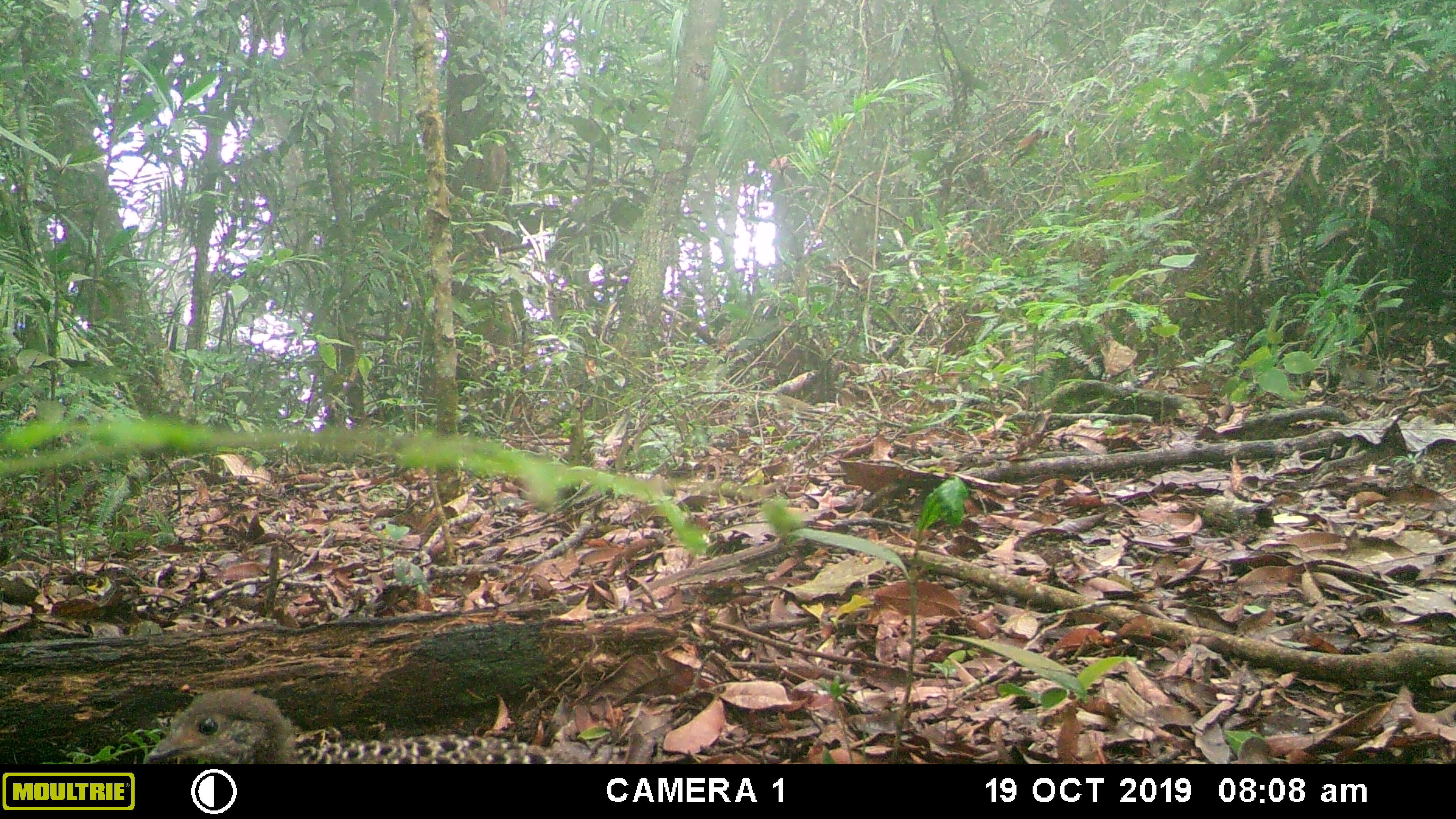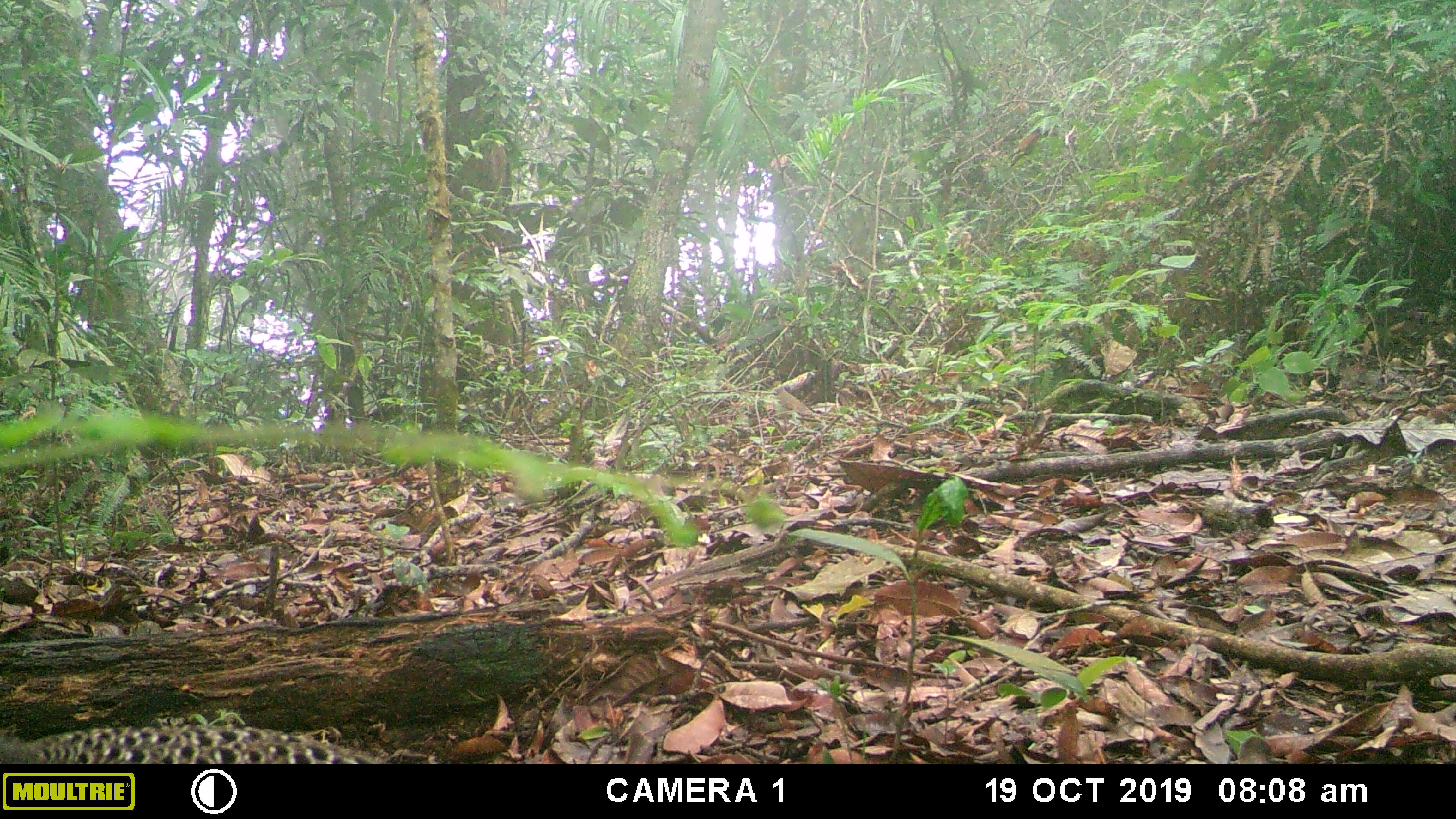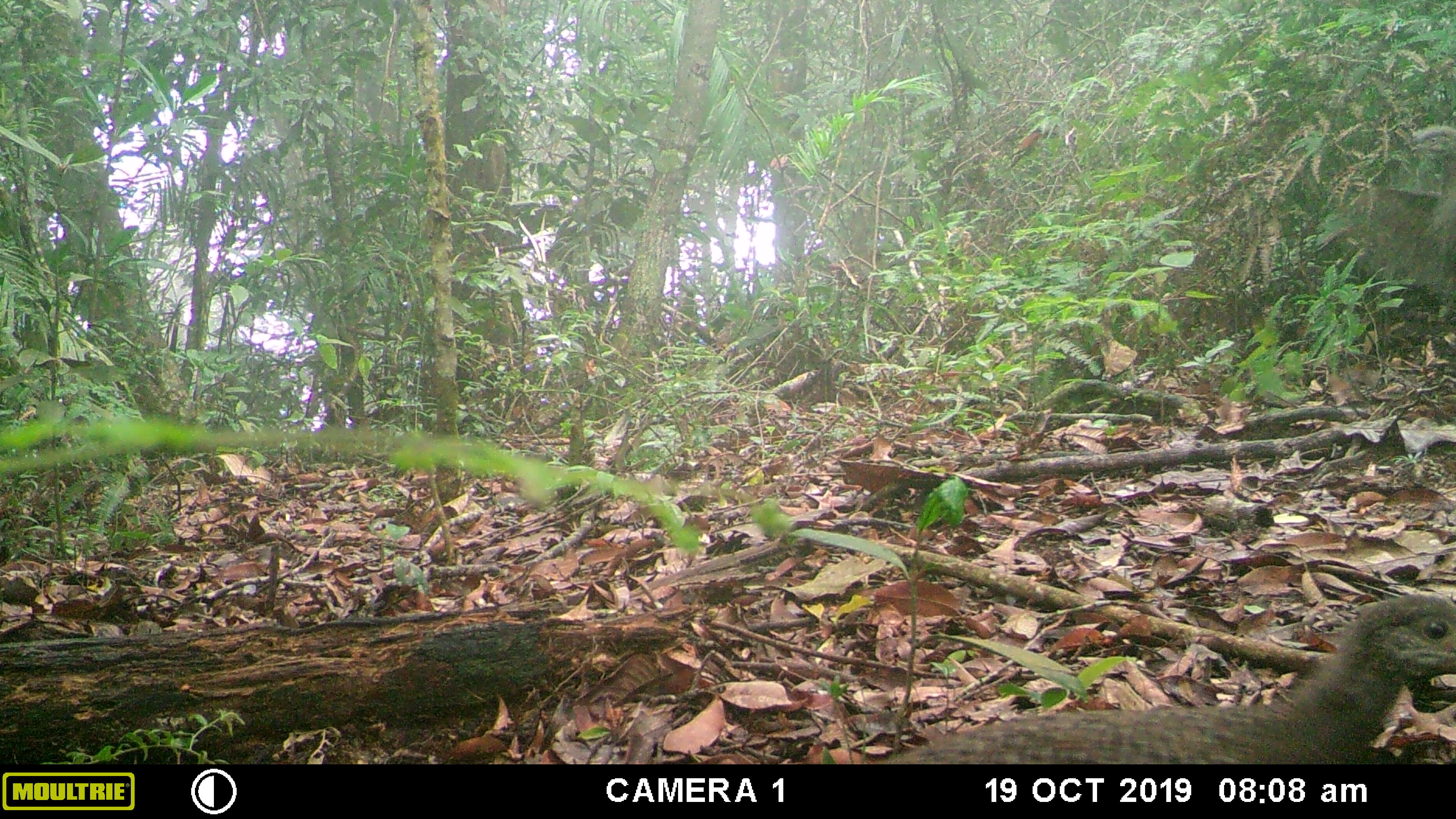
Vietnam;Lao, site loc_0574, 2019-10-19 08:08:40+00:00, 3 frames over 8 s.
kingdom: Animalia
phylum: Chordata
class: Aves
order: Galliformes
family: Phasianidae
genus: Polyplectron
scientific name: Polyplectron bicalcaratum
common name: gray peacock-pheasant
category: grey peacock pheasant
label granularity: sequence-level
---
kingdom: Animalia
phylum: Chordata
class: Mammalia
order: Rodentia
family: Sciuridae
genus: Dremomys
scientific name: Dremomys rufigenis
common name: red-cheeked squirrel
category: red cheeked squirrel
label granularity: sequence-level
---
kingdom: Animalia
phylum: Chordata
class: Aves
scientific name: Aves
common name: bird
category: unidentified bird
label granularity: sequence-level